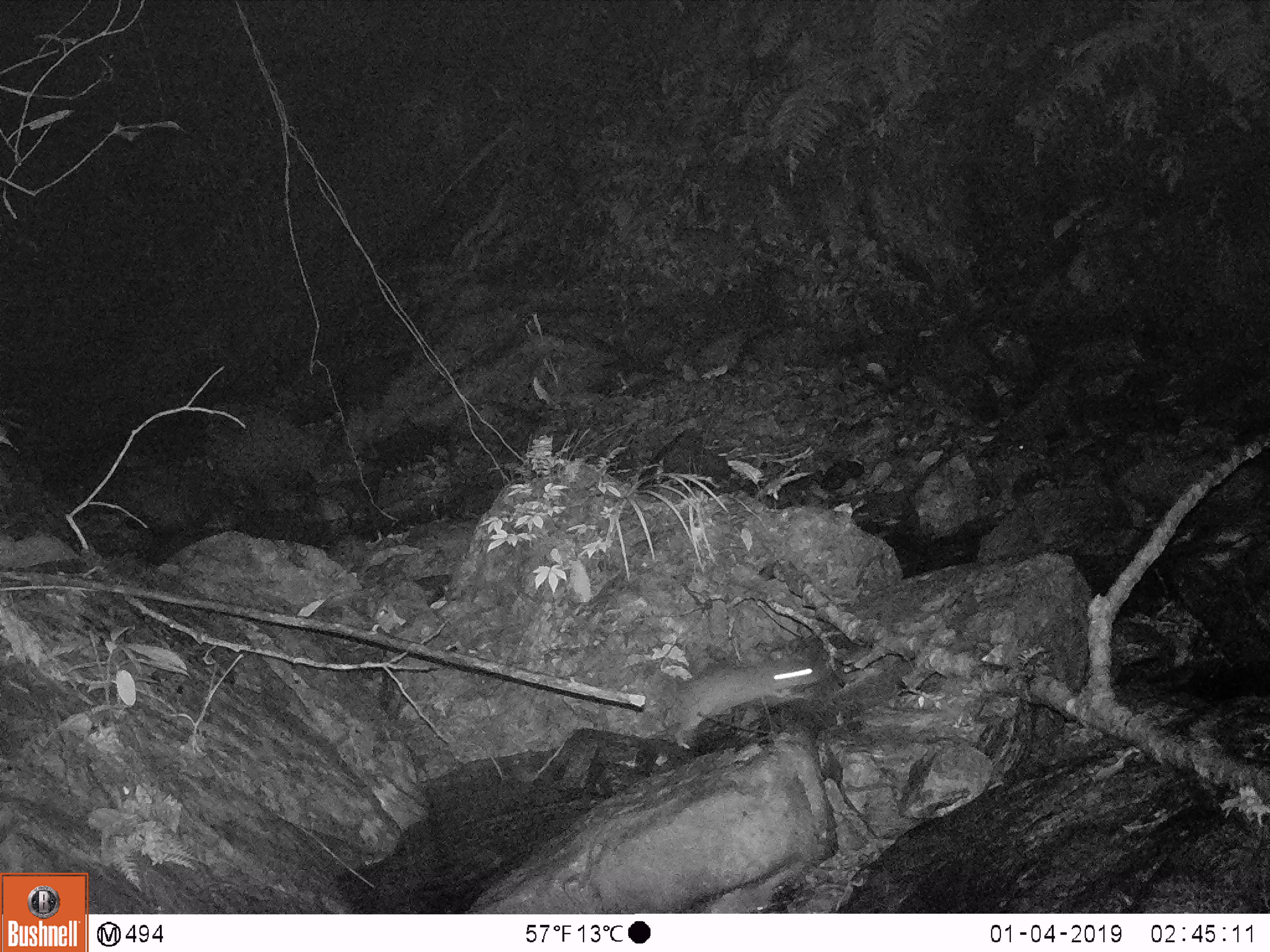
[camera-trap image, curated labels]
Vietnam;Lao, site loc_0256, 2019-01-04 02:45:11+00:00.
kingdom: Animalia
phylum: Chordata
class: Mammalia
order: Carnivora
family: Mustelidae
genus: Melogale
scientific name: Melogale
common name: ferret badger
Ferret badger (Melogale). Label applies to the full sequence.